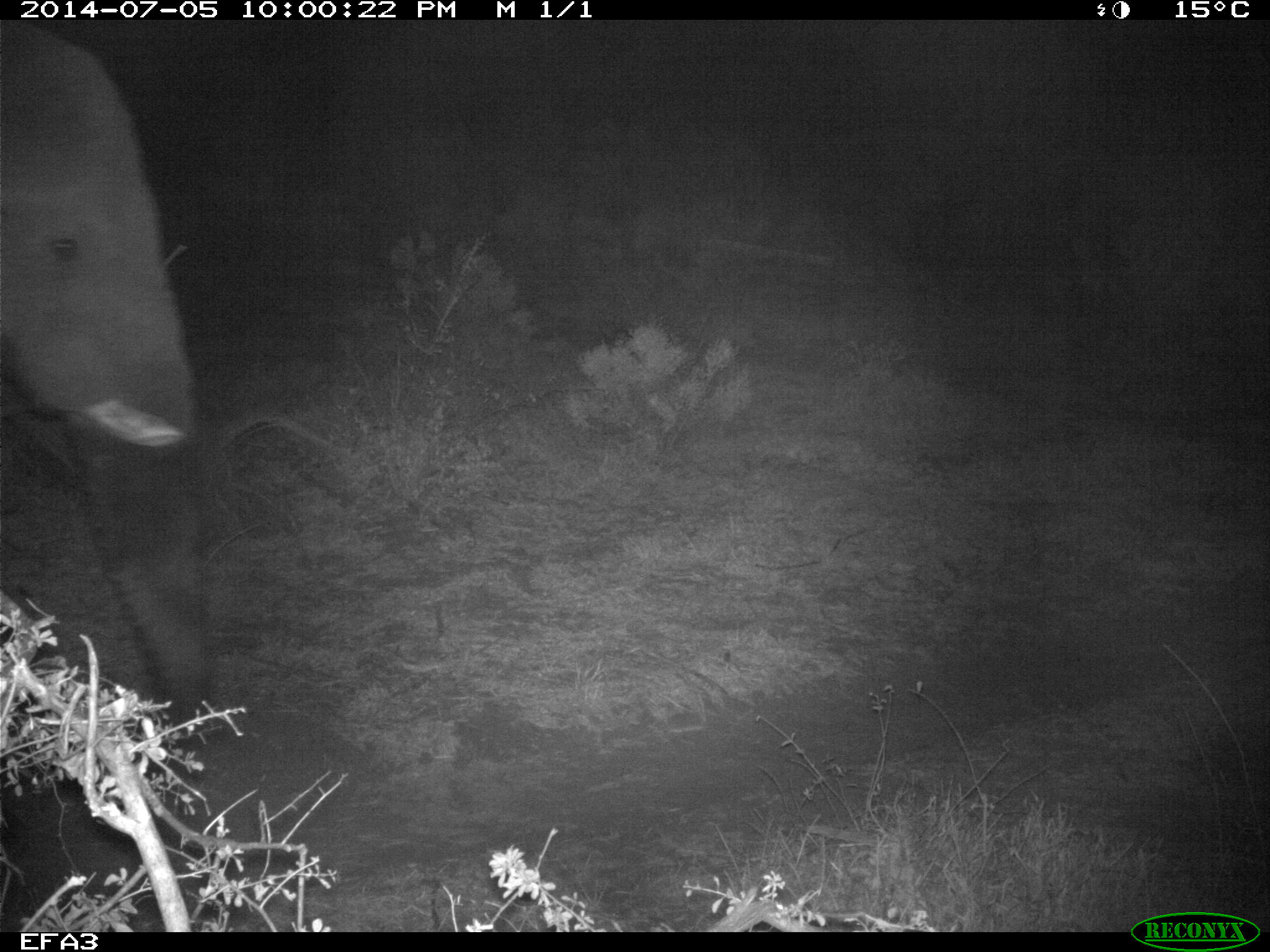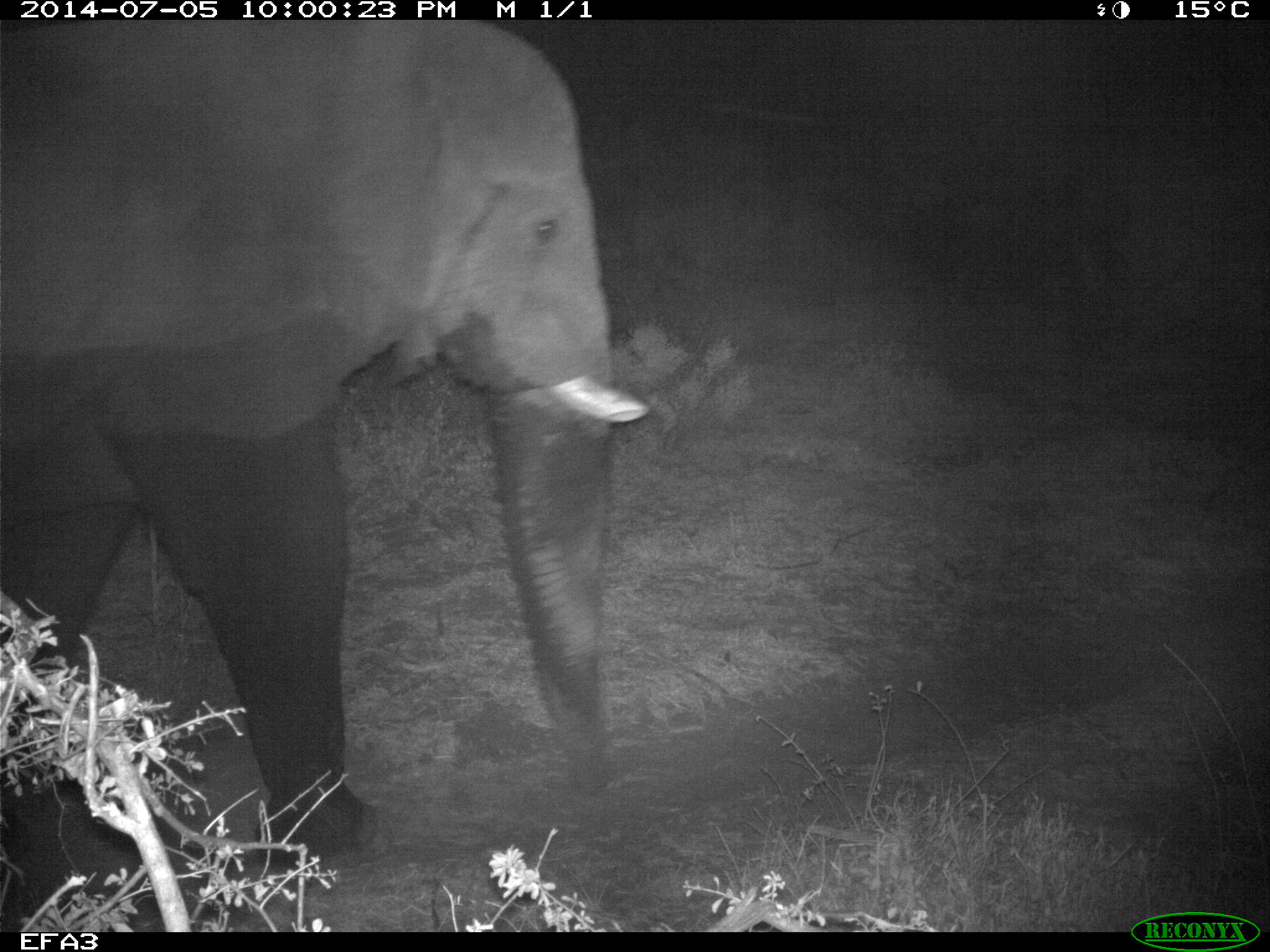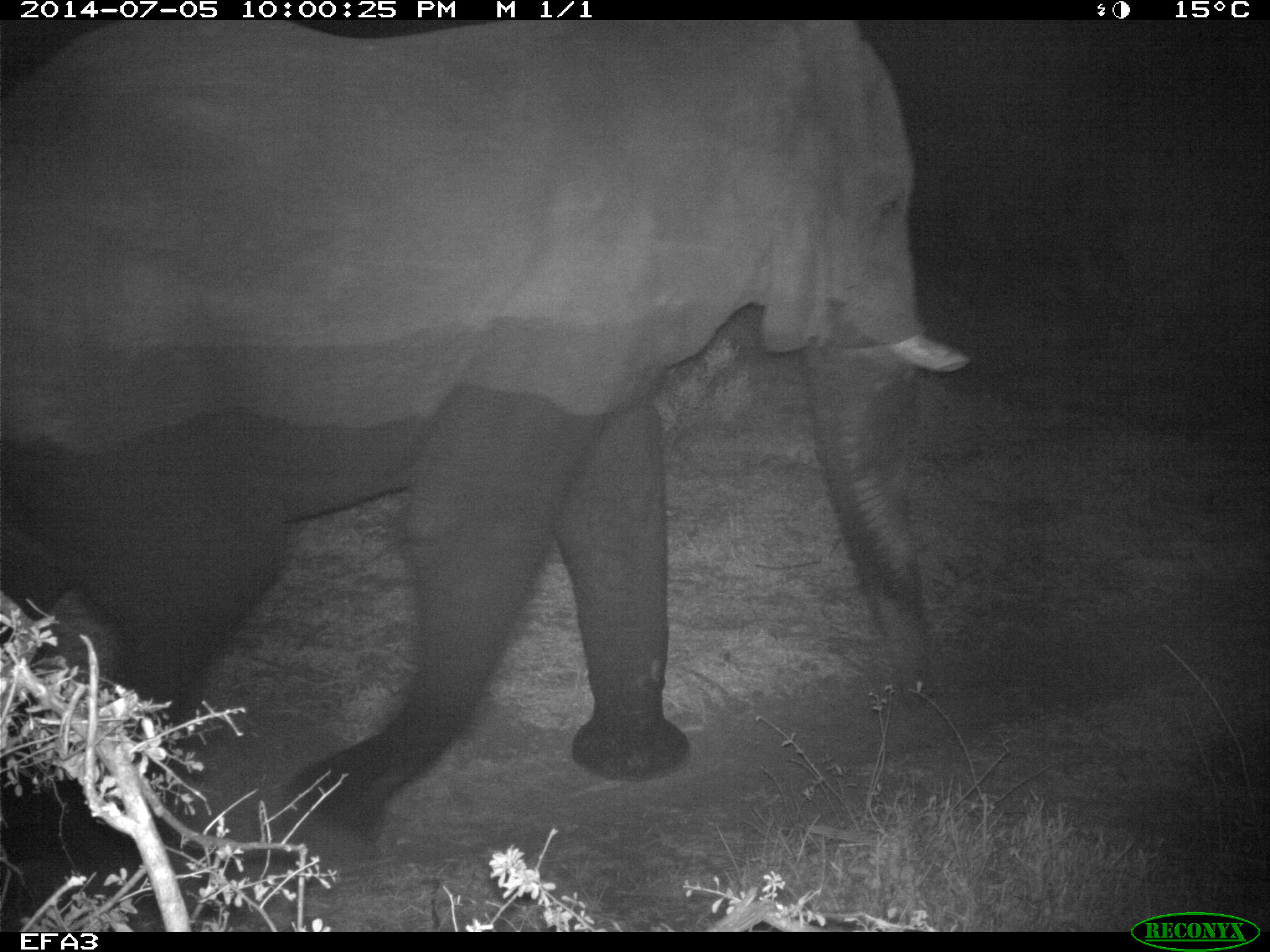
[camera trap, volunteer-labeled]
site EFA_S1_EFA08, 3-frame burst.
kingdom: Animalia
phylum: Chordata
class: Mammalia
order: Proboscidea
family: Elephantidae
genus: Loxodonta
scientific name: Loxodonta africana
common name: african bush elephant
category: elephant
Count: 1.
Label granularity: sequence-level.